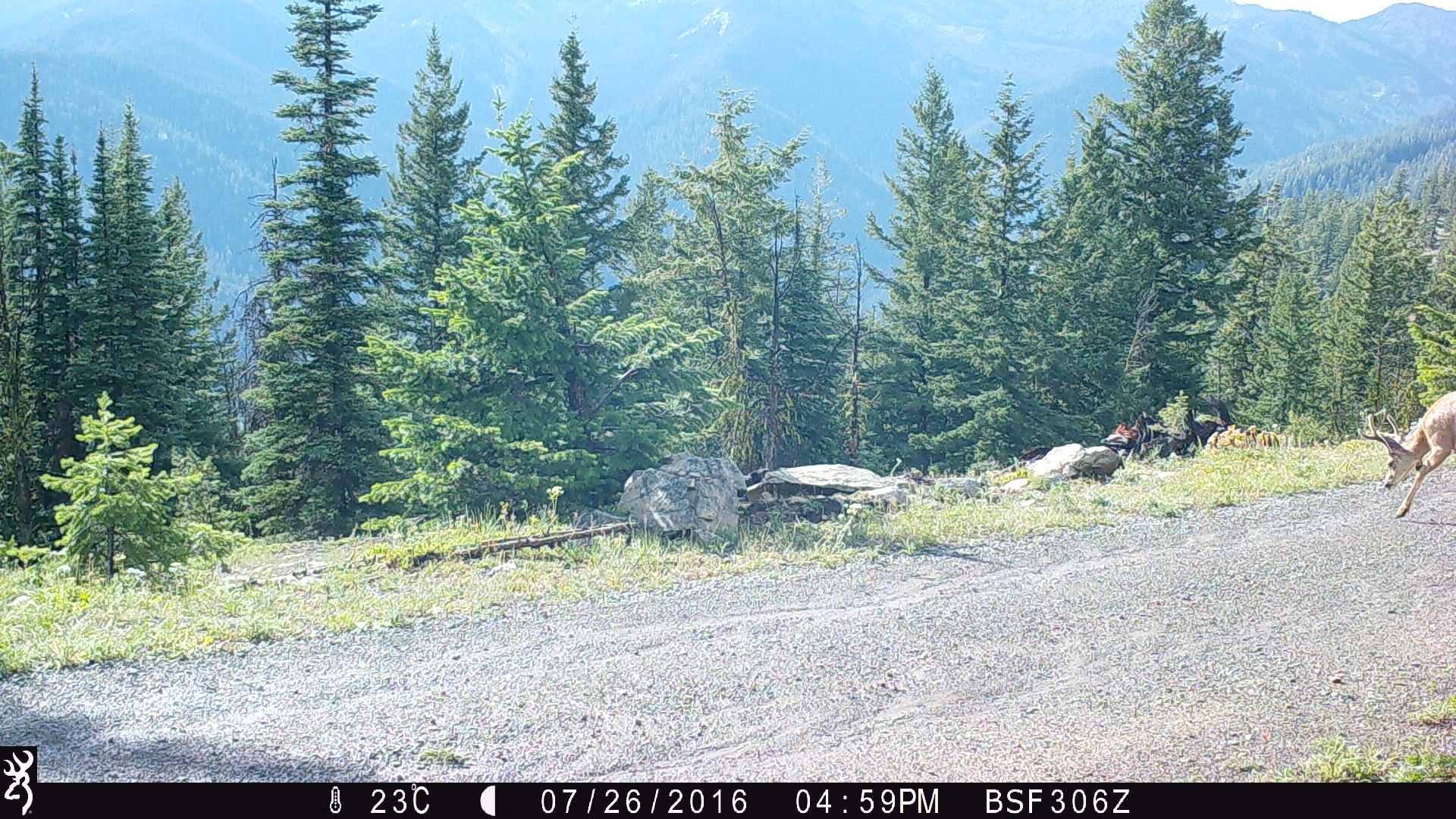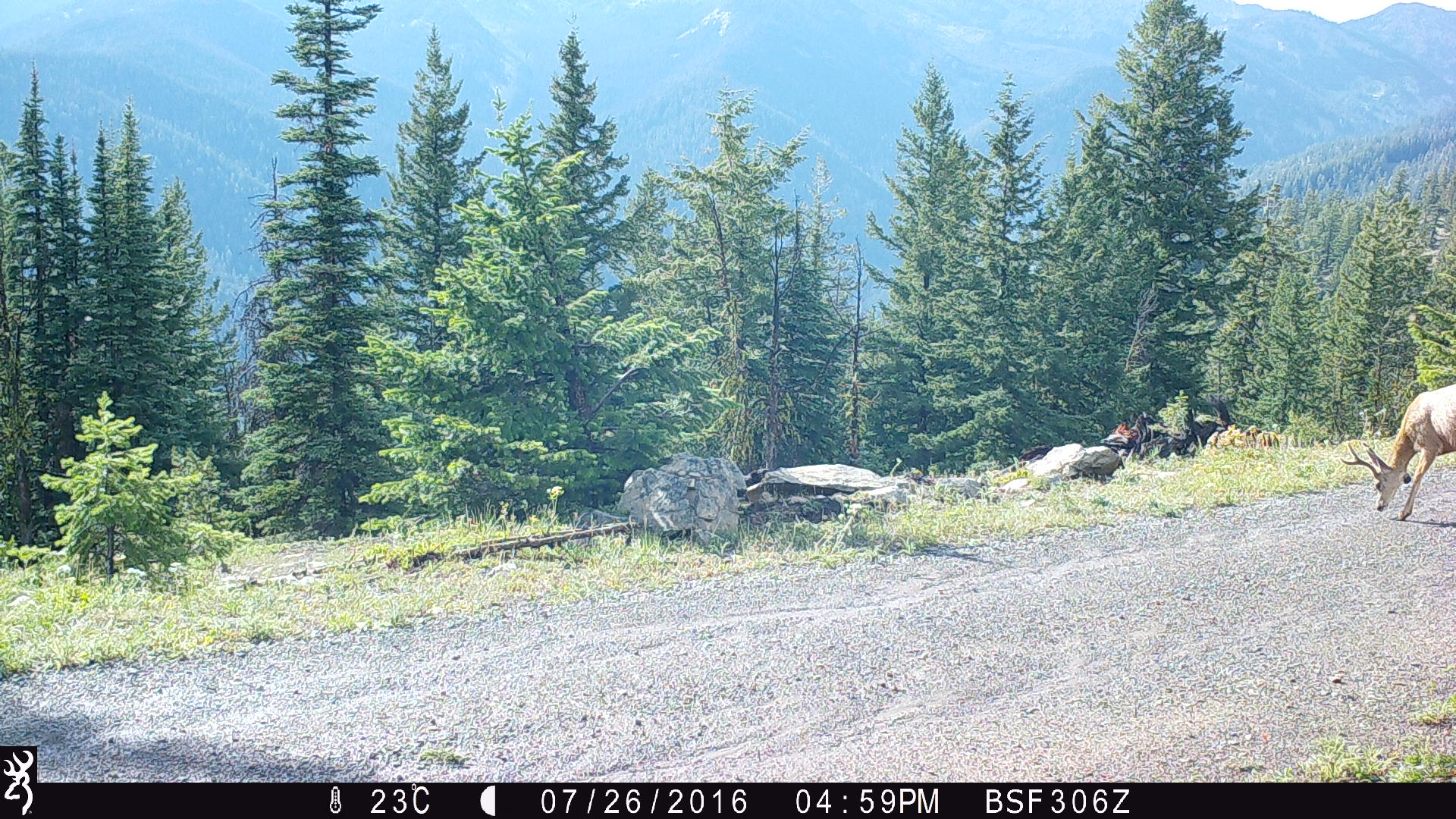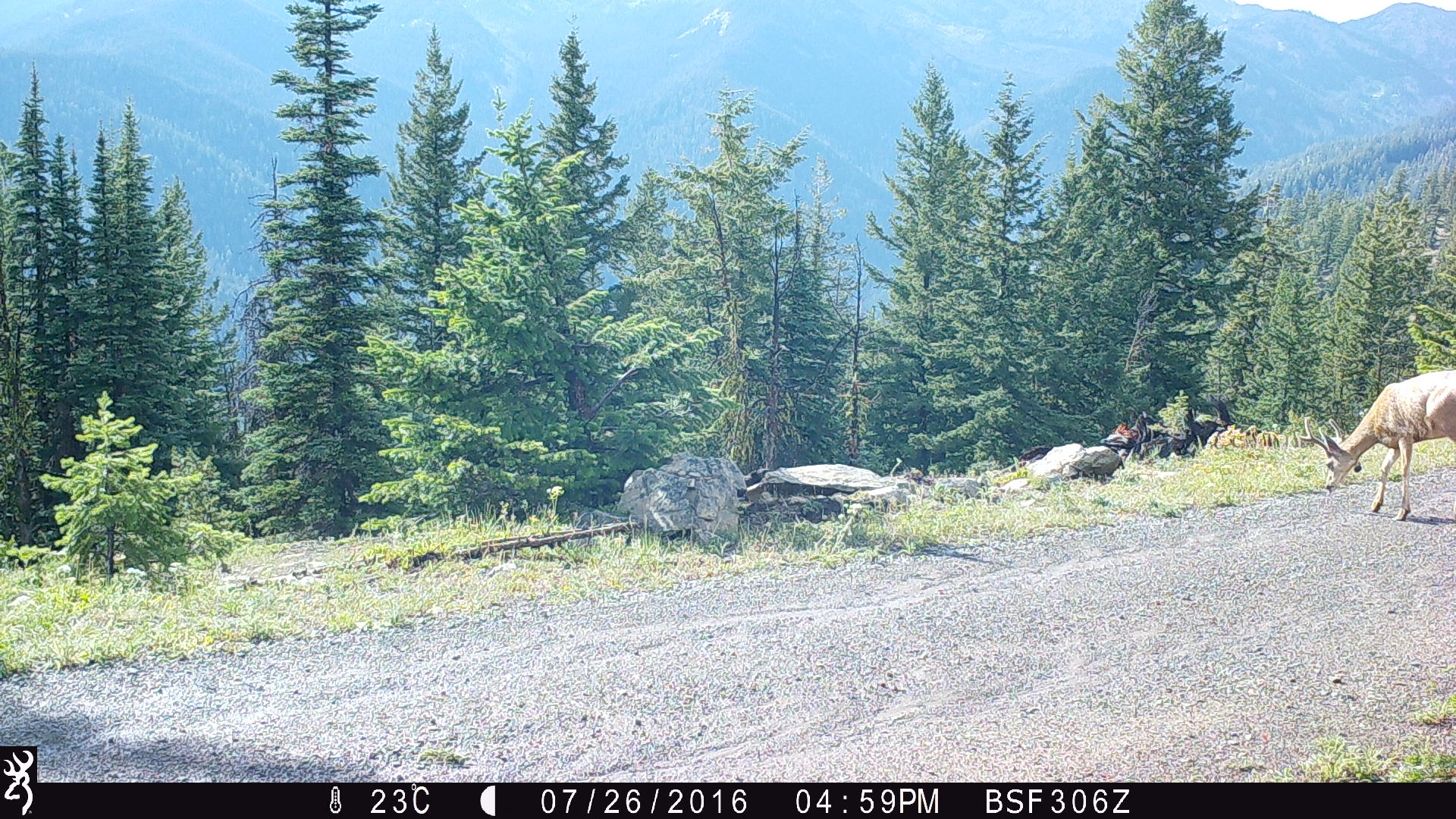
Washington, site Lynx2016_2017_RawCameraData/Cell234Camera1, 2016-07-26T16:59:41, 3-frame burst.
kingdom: Animalia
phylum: Chordata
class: Mammalia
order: Artiodactyla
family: Cervidae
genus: Odocoileus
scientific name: Odocoileus hemionus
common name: mule deer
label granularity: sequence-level